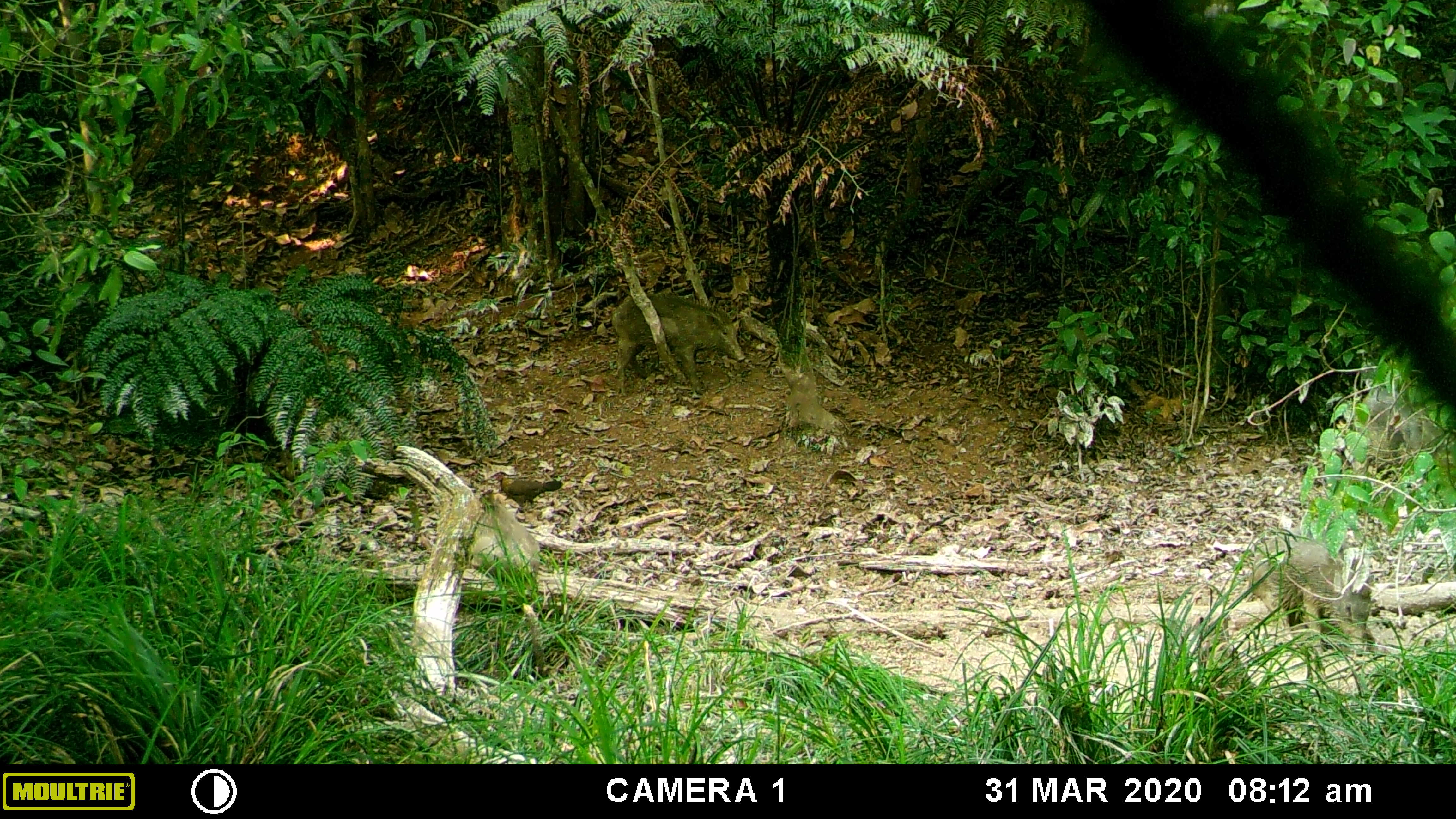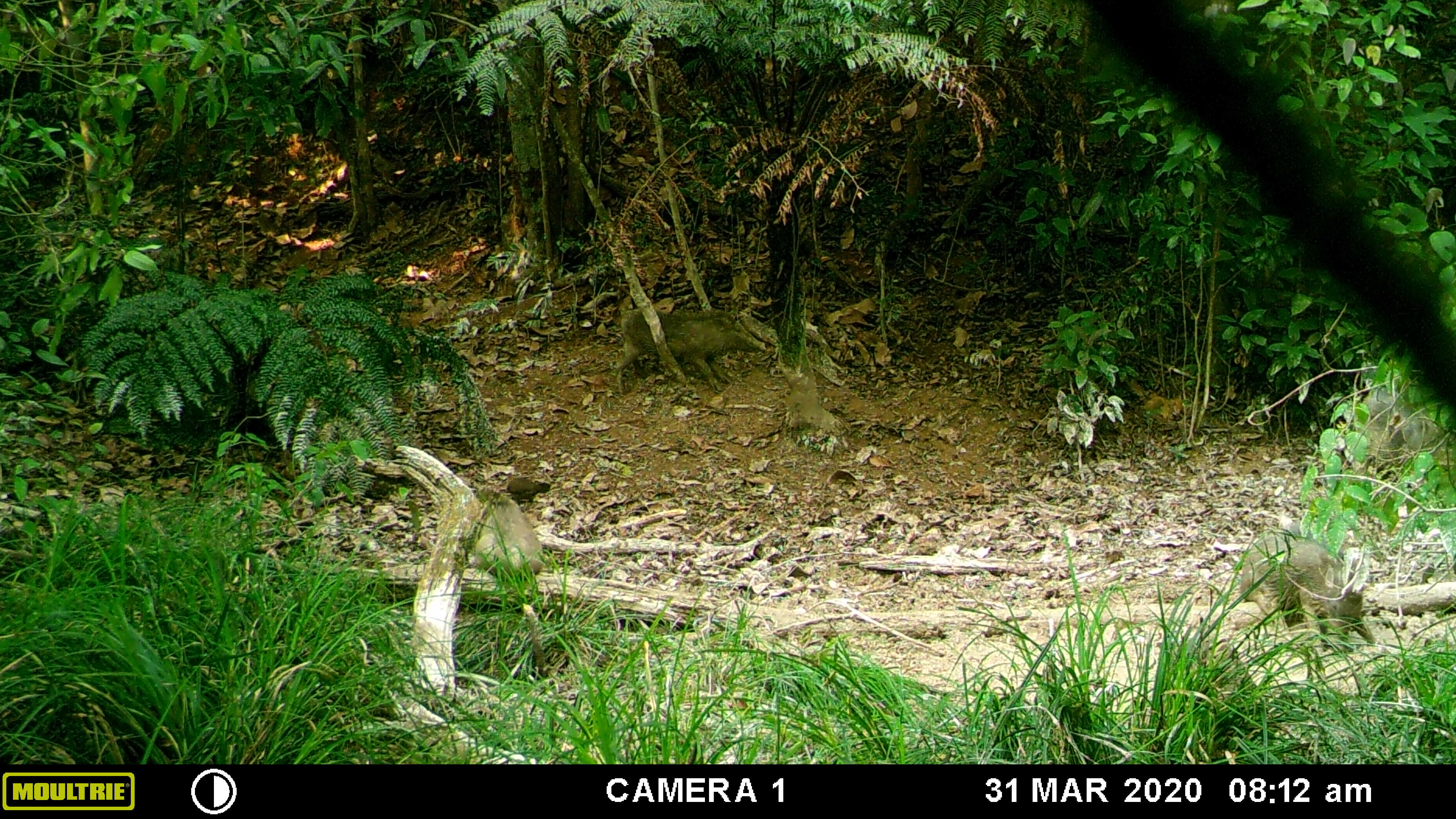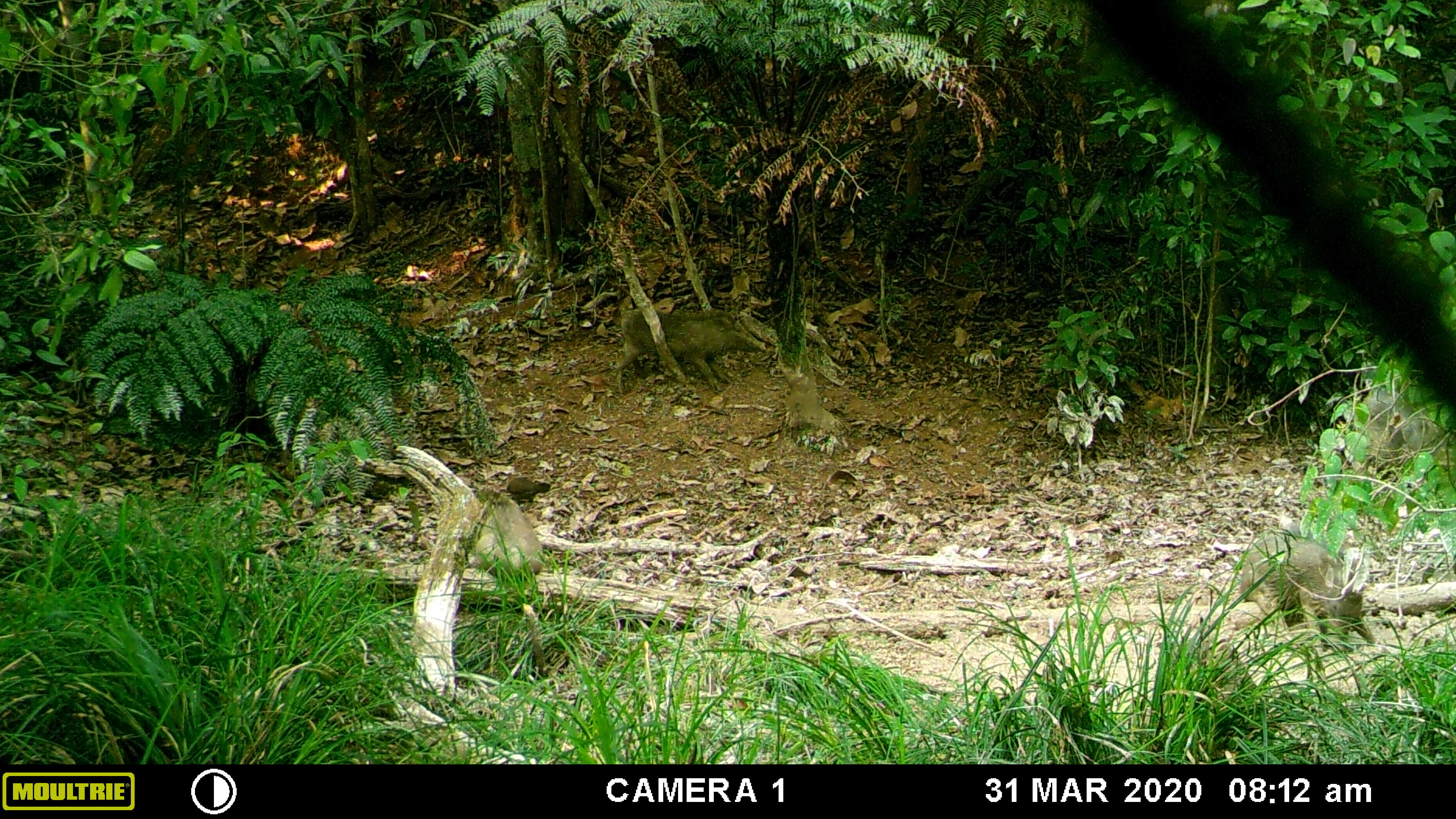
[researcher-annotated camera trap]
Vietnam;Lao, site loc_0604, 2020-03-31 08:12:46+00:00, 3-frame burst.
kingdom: Animalia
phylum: Chordata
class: Mammalia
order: Artiodactyla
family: Suidae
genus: Sus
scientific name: Sus scrofa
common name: eurasian wild pig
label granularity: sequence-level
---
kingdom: Animalia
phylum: Chordata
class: Aves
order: Galliformes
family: Phasianidae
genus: Gallus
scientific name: Gallus gallus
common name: red junglefowl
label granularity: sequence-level